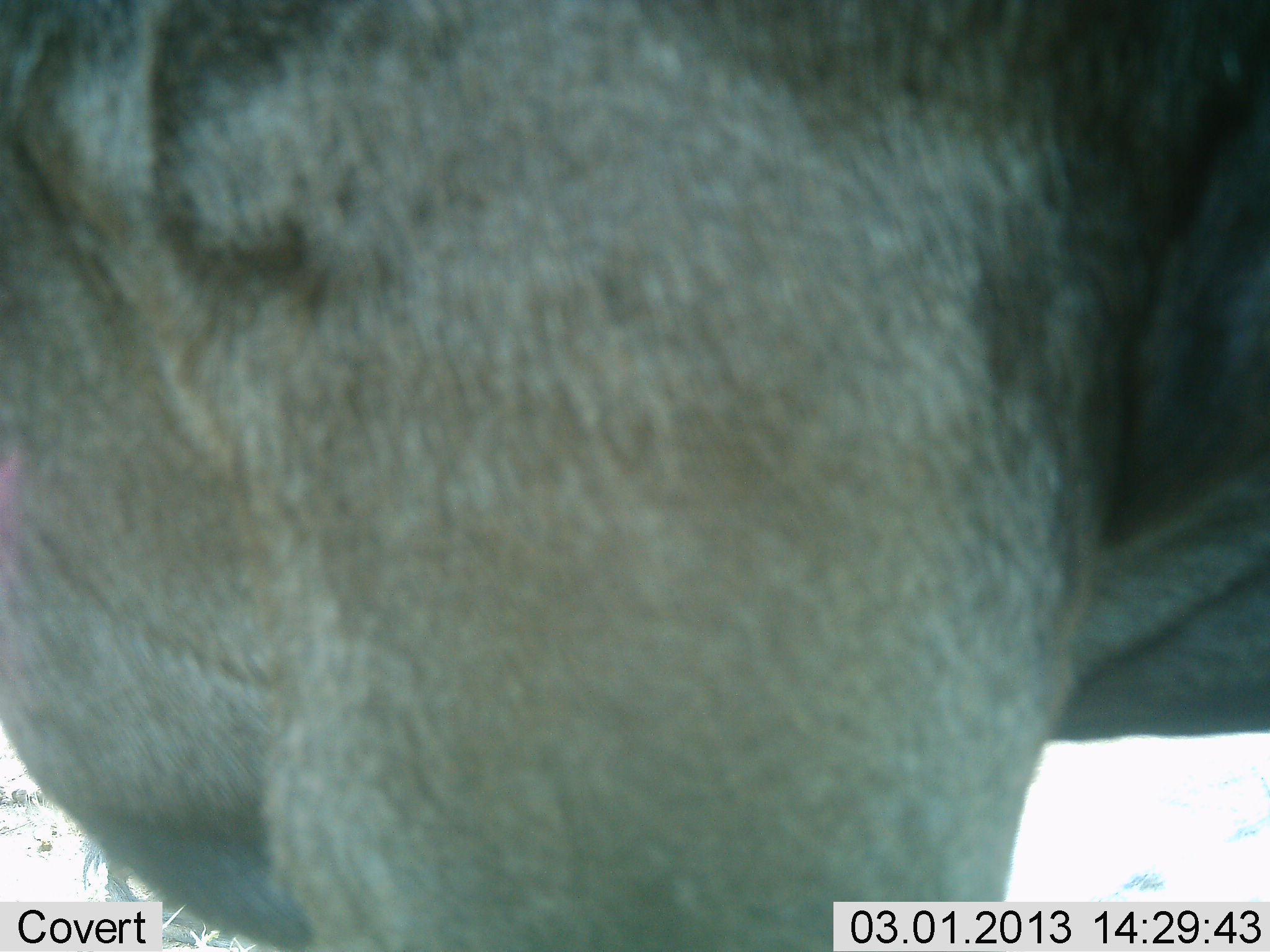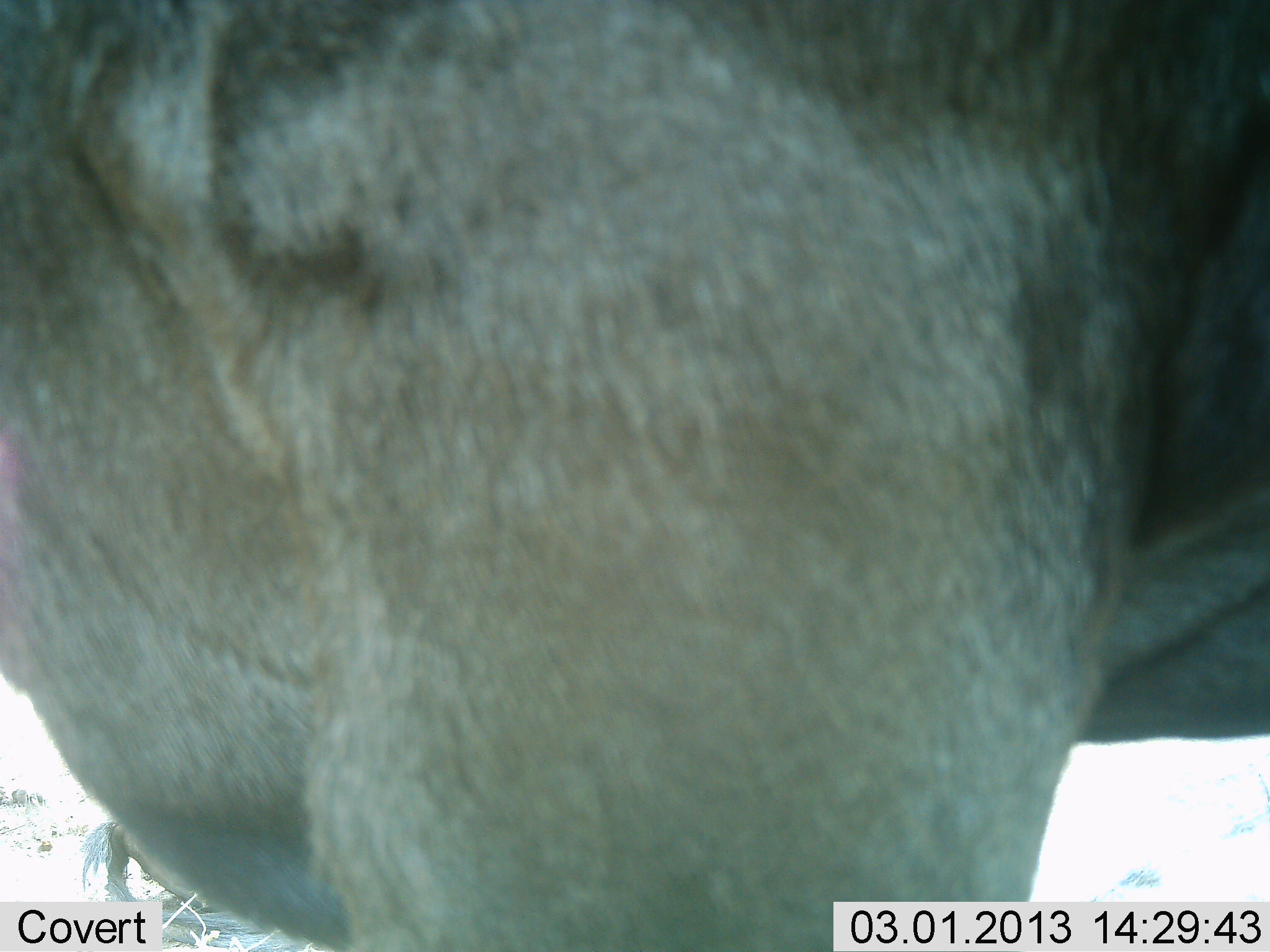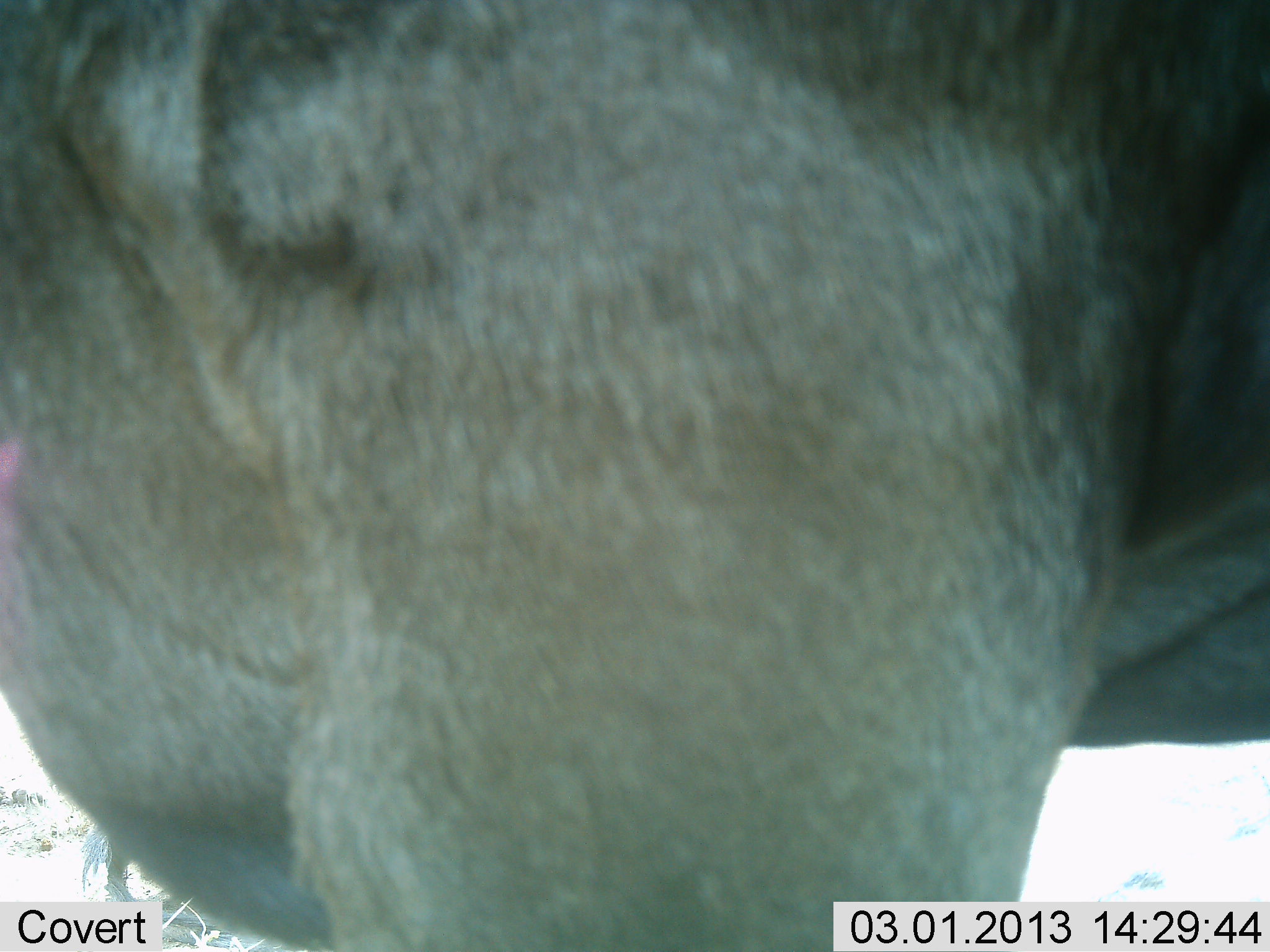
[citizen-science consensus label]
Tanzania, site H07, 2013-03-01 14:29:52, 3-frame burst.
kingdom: Animalia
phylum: Chordata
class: Mammalia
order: Artiodactyla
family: Bovidae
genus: Connochaetes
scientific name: Connochaetes taurinus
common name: blue wildebeest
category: wildebeest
Wildebeest (blue wildebeest) (Connochaetes taurinus), count 1. Behavior (volunteer vote fractions): standing 100%, resting 5%, moving 0%, interacting 0%. Young present (vote fraction): 5%. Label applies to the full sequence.